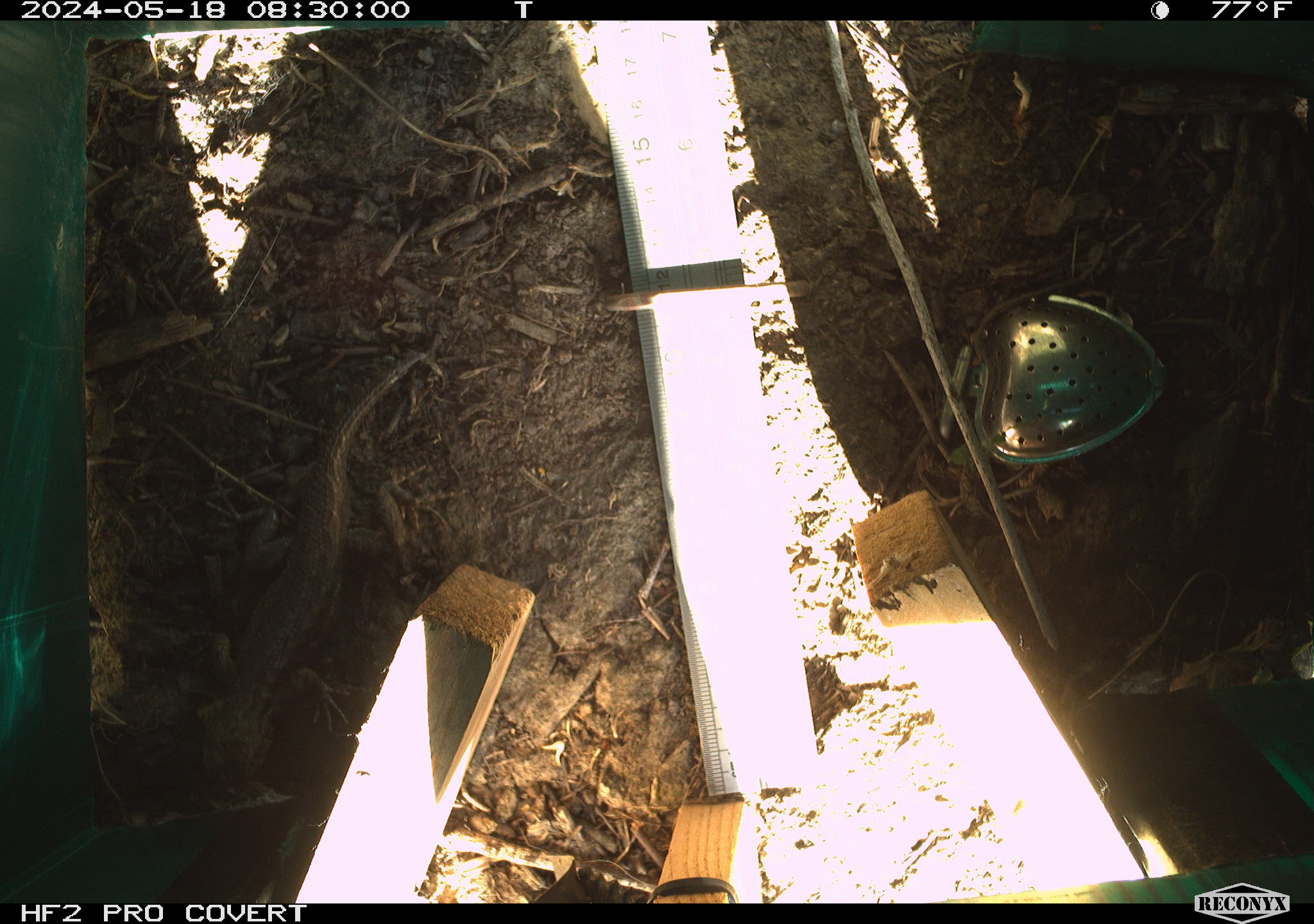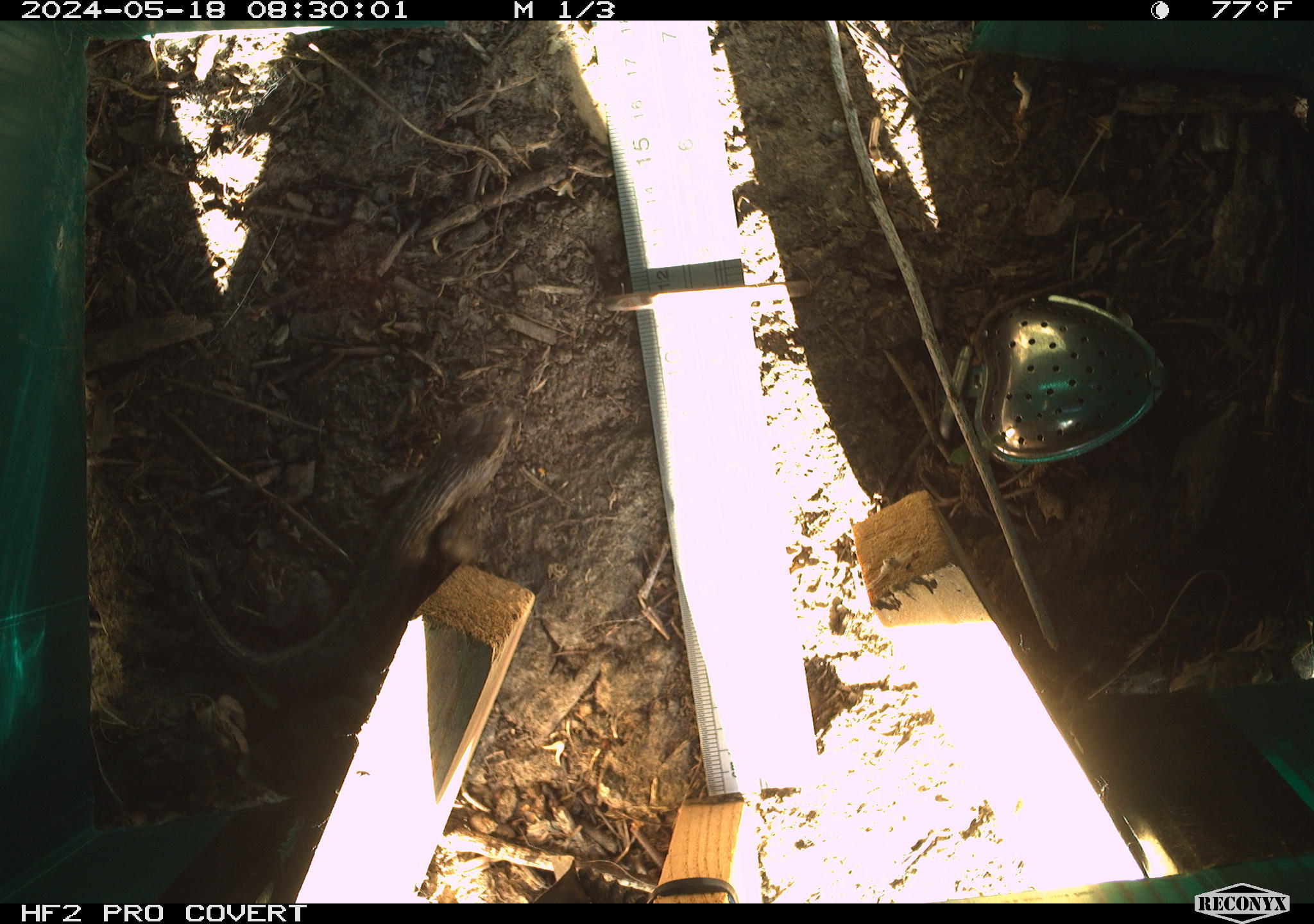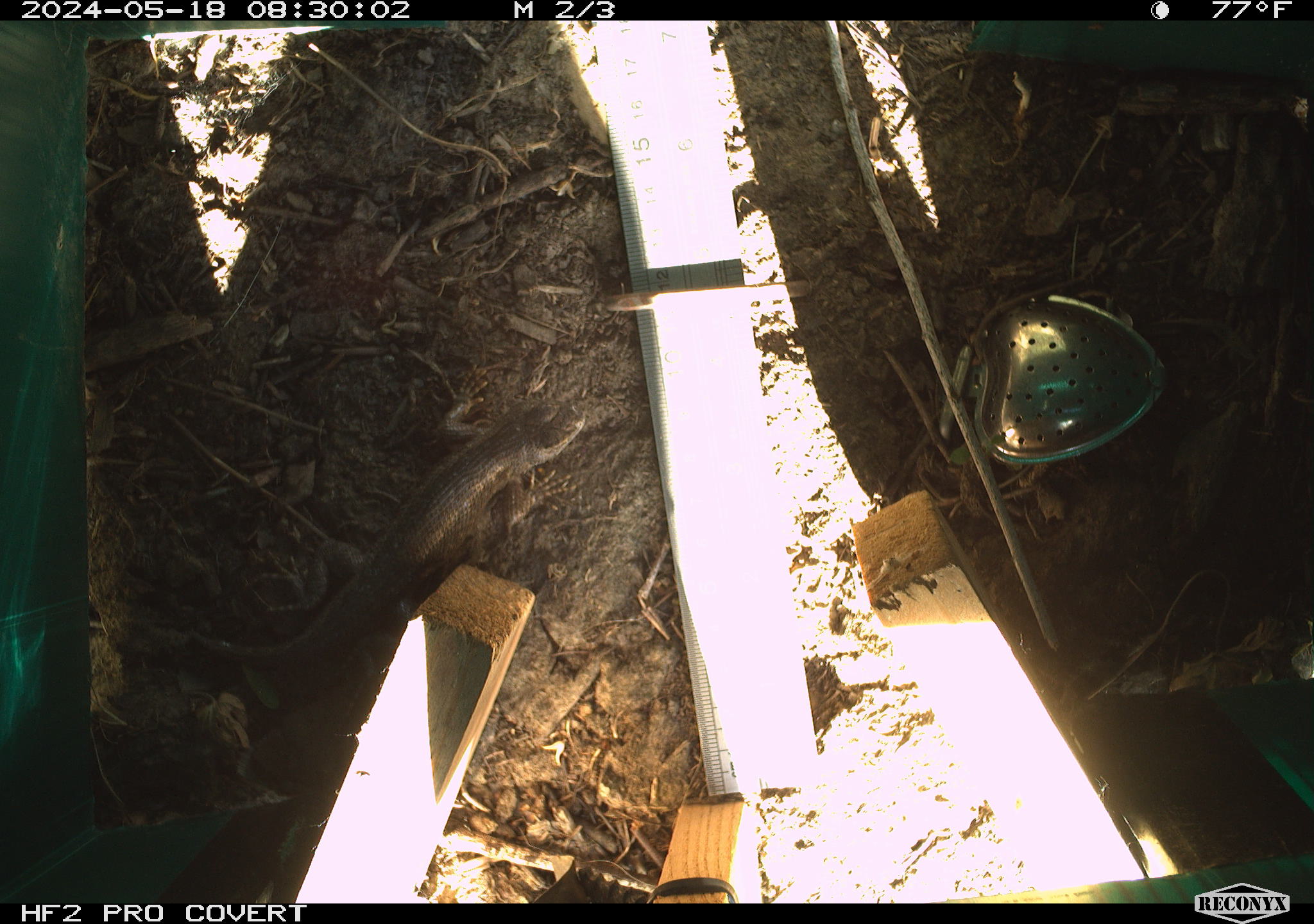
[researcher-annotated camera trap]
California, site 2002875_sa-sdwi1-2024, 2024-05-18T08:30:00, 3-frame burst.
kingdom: Animalia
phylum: Chordata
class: Reptilia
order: Squamata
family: Phrynosomatidae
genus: Sceloporus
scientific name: Sceloporus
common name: spiny lizards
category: sceloporus species